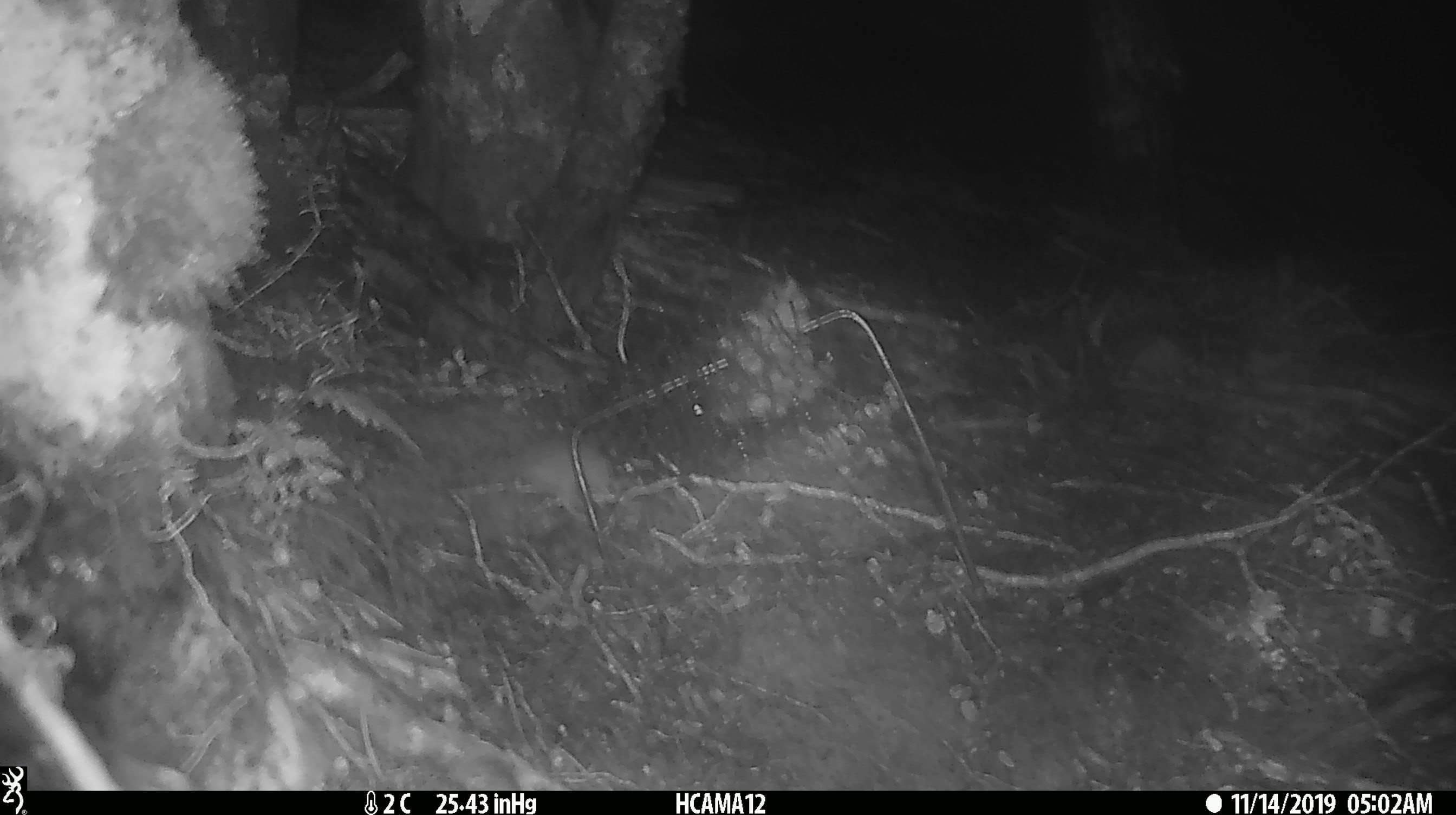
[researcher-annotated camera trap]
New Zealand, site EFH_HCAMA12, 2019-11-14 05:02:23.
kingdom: Animalia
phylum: Chordata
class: Mammalia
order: Rodentia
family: Muridae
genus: Mus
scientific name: Mus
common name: mouse